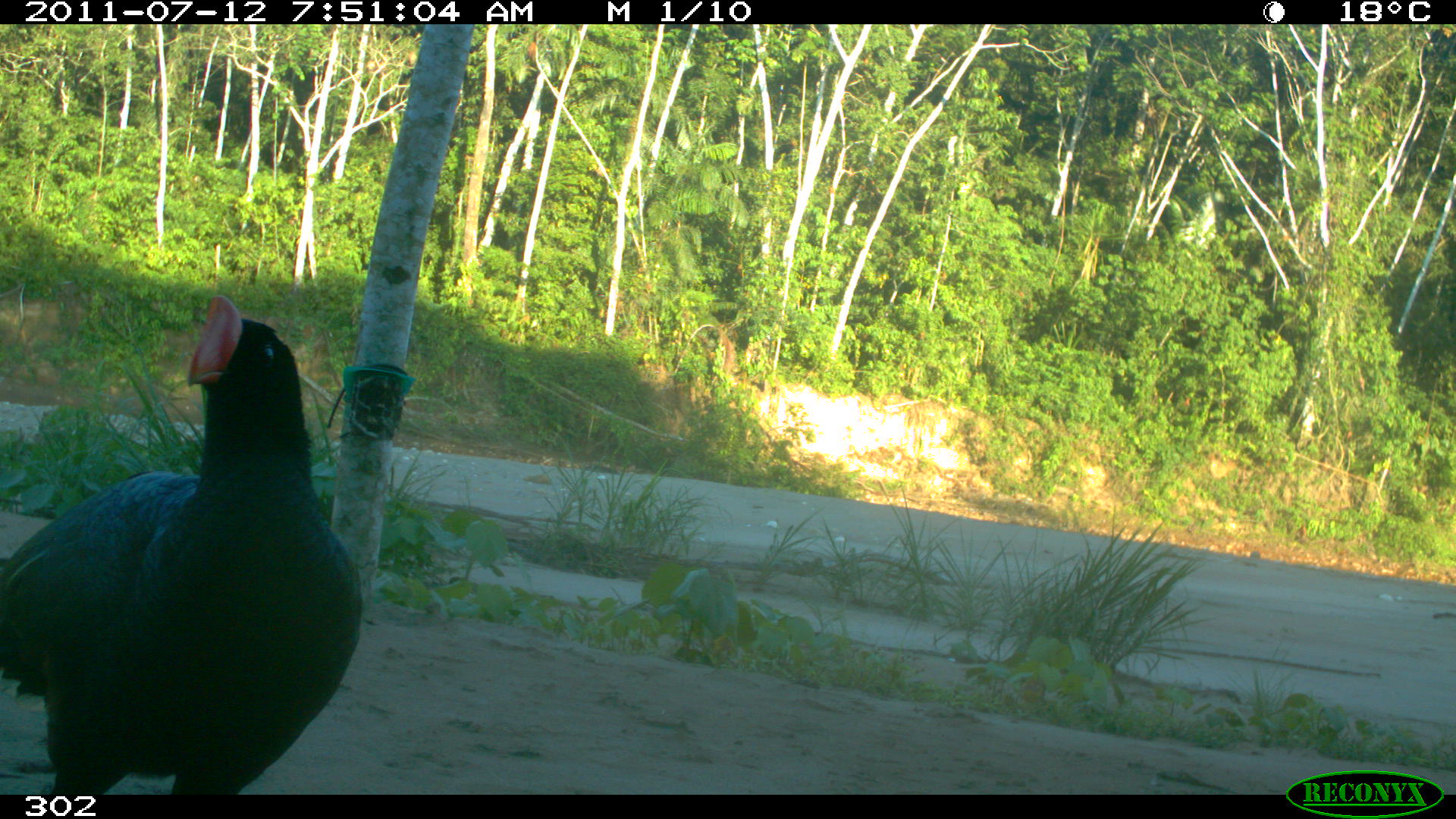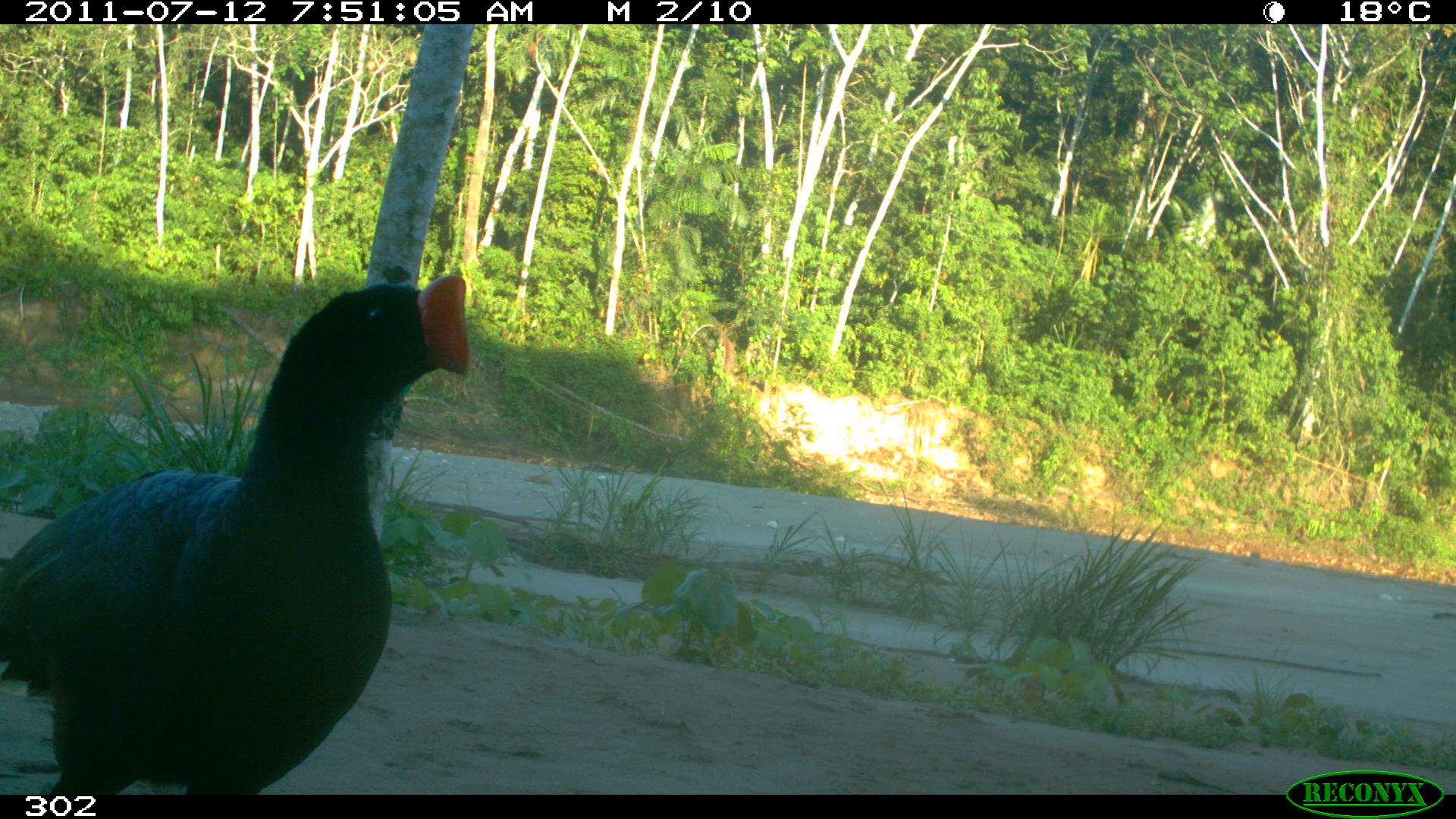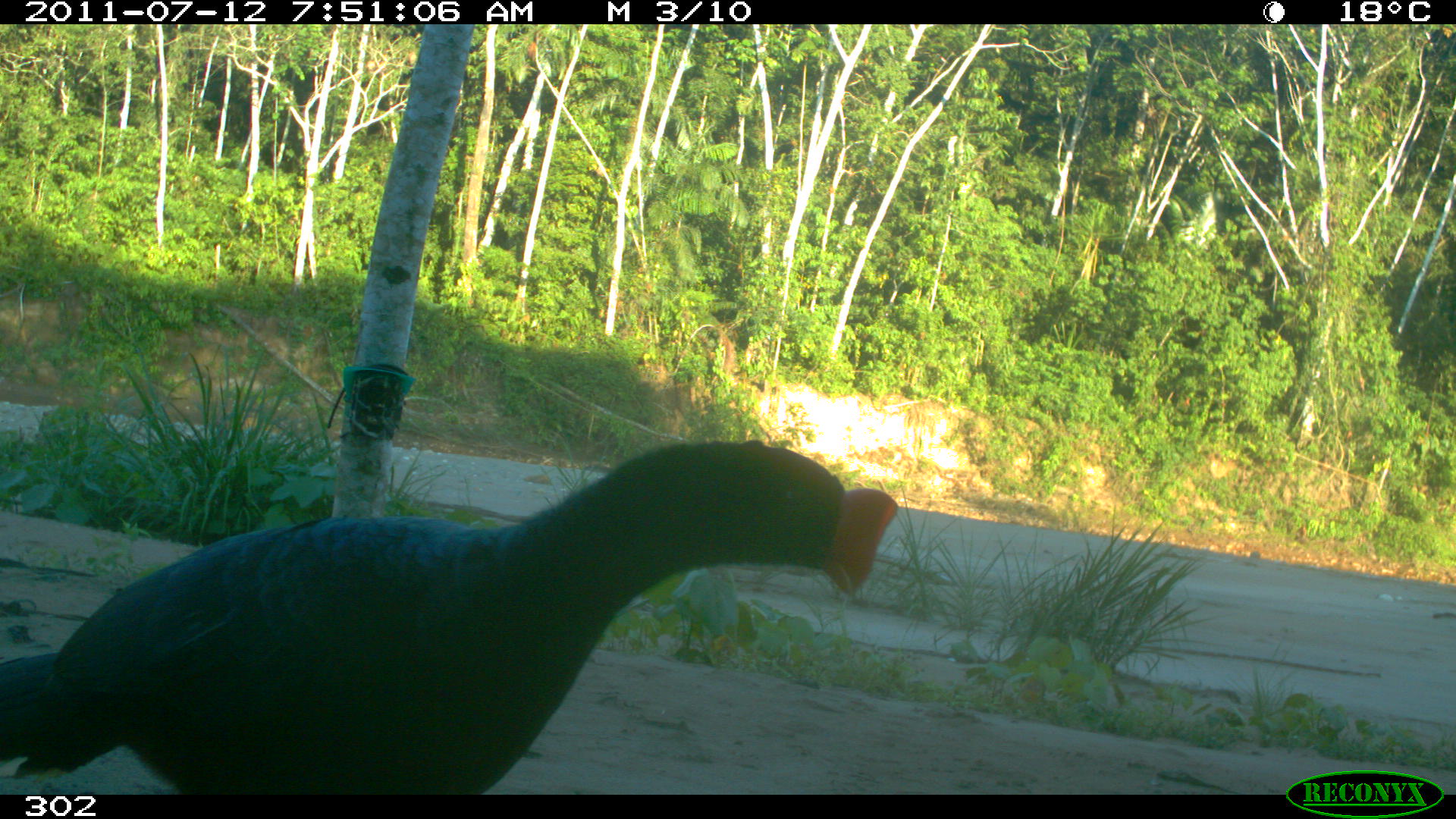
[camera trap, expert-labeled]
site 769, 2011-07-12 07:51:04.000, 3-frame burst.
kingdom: Animalia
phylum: Chordata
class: Aves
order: Galliformes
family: Cracidae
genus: Mitu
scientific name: Mitu tuberosum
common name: razor-billed curassow